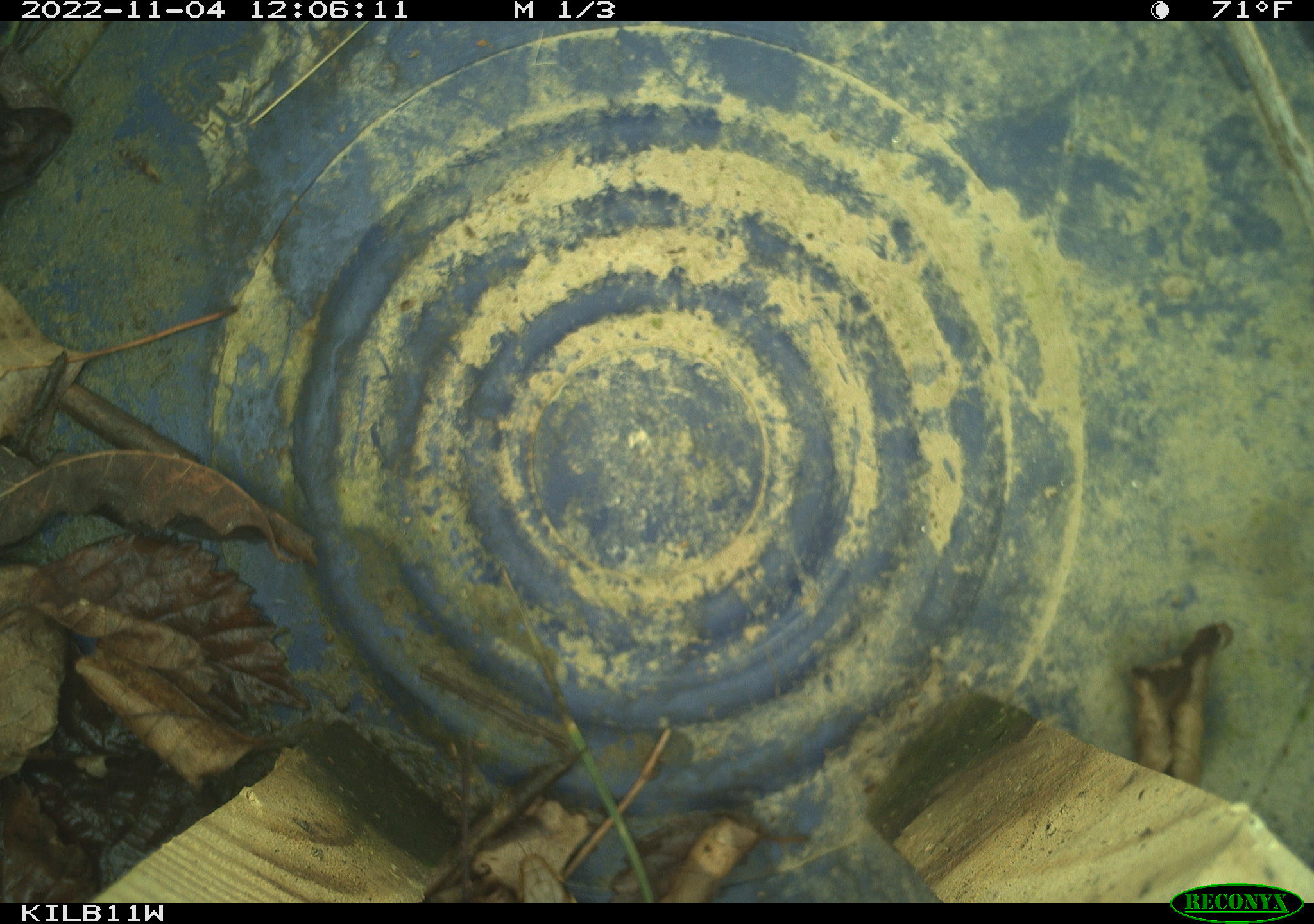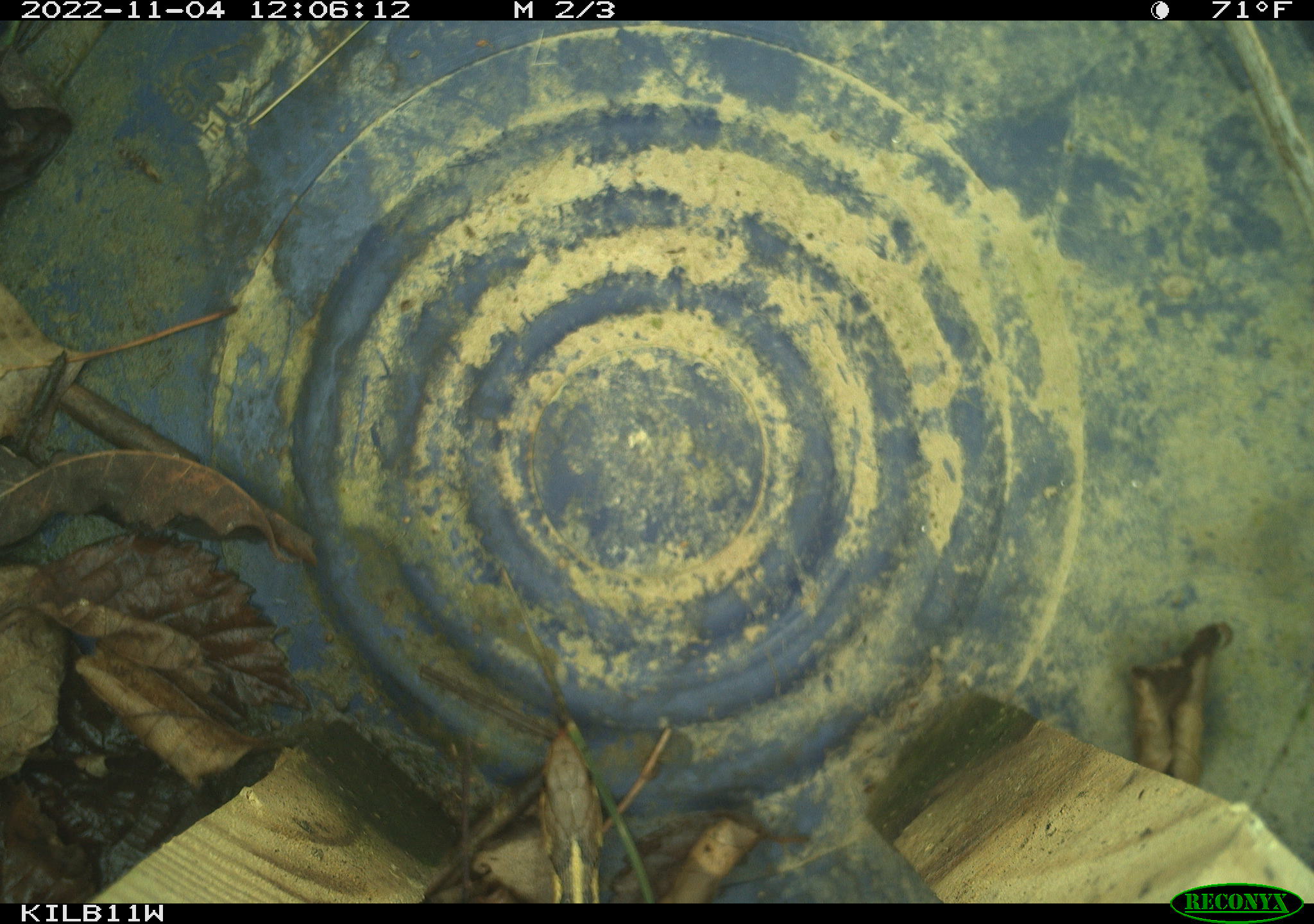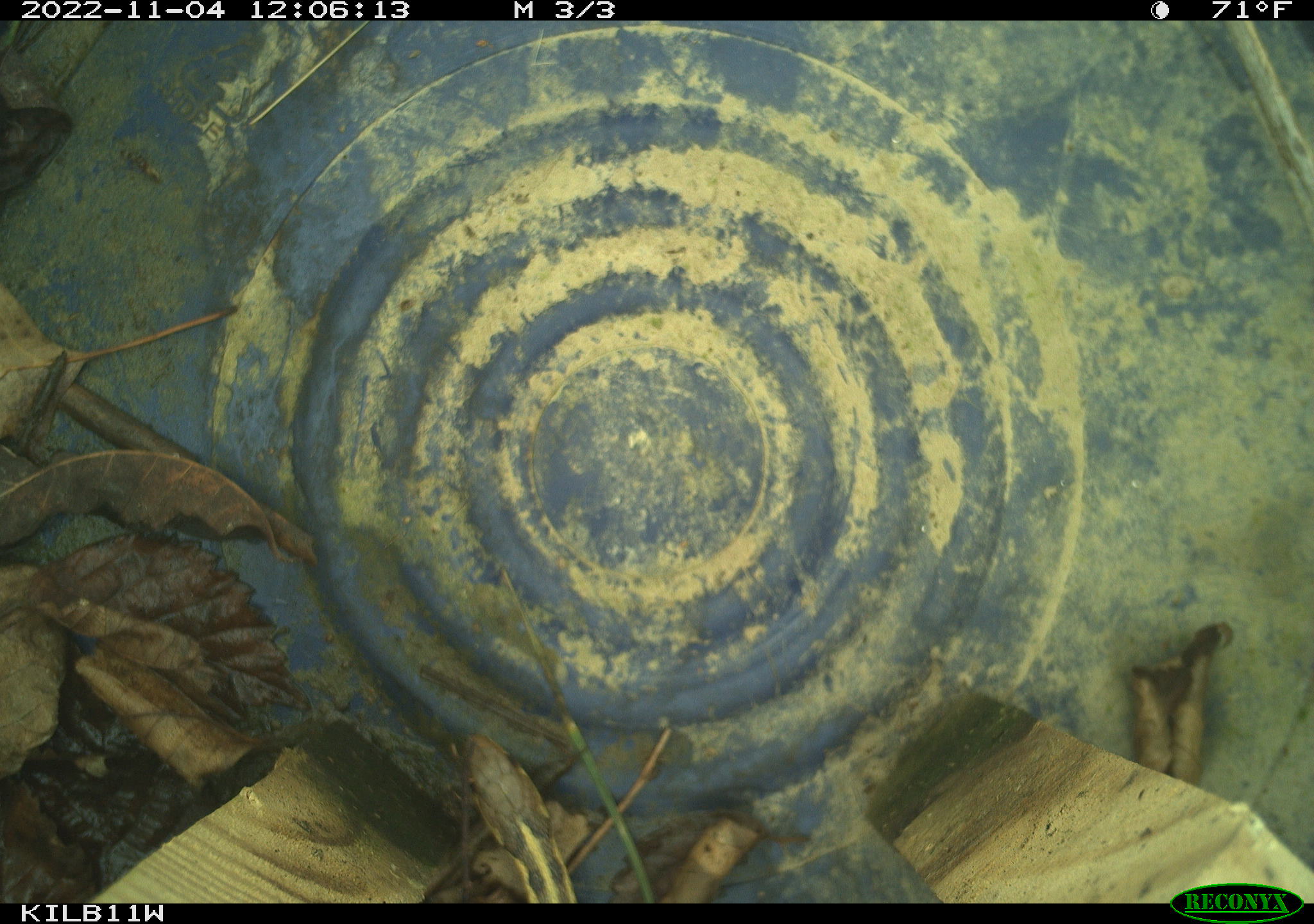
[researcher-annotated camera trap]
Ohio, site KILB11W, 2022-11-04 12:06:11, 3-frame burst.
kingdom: Animalia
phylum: Chordata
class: Reptilia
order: Squamata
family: Colubridae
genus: Thamnophis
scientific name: Thamnophis sirtalis sirtalis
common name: eastern gartersnake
Eastern gartersnake (Thamnophis sirtalis sirtalis).